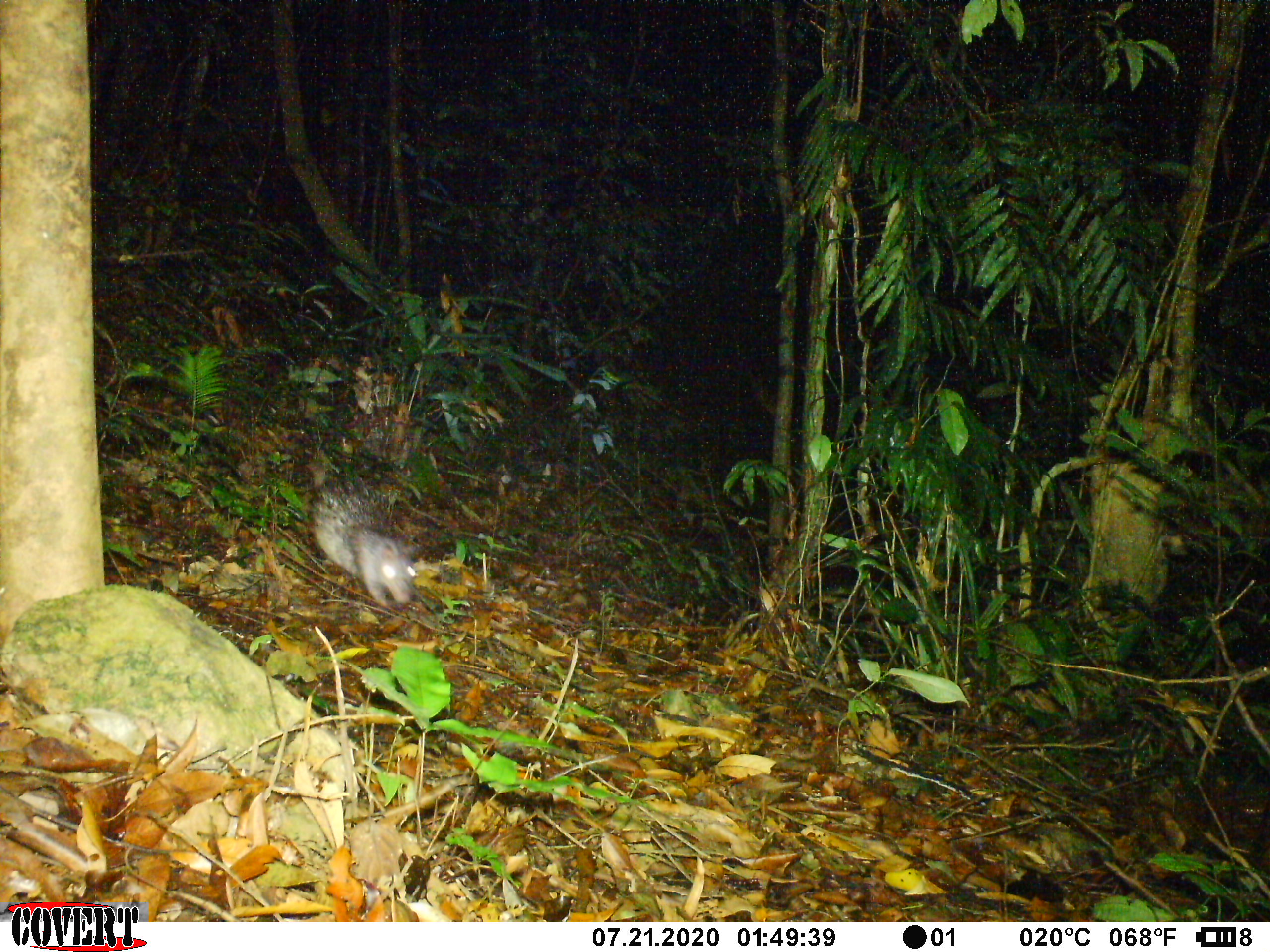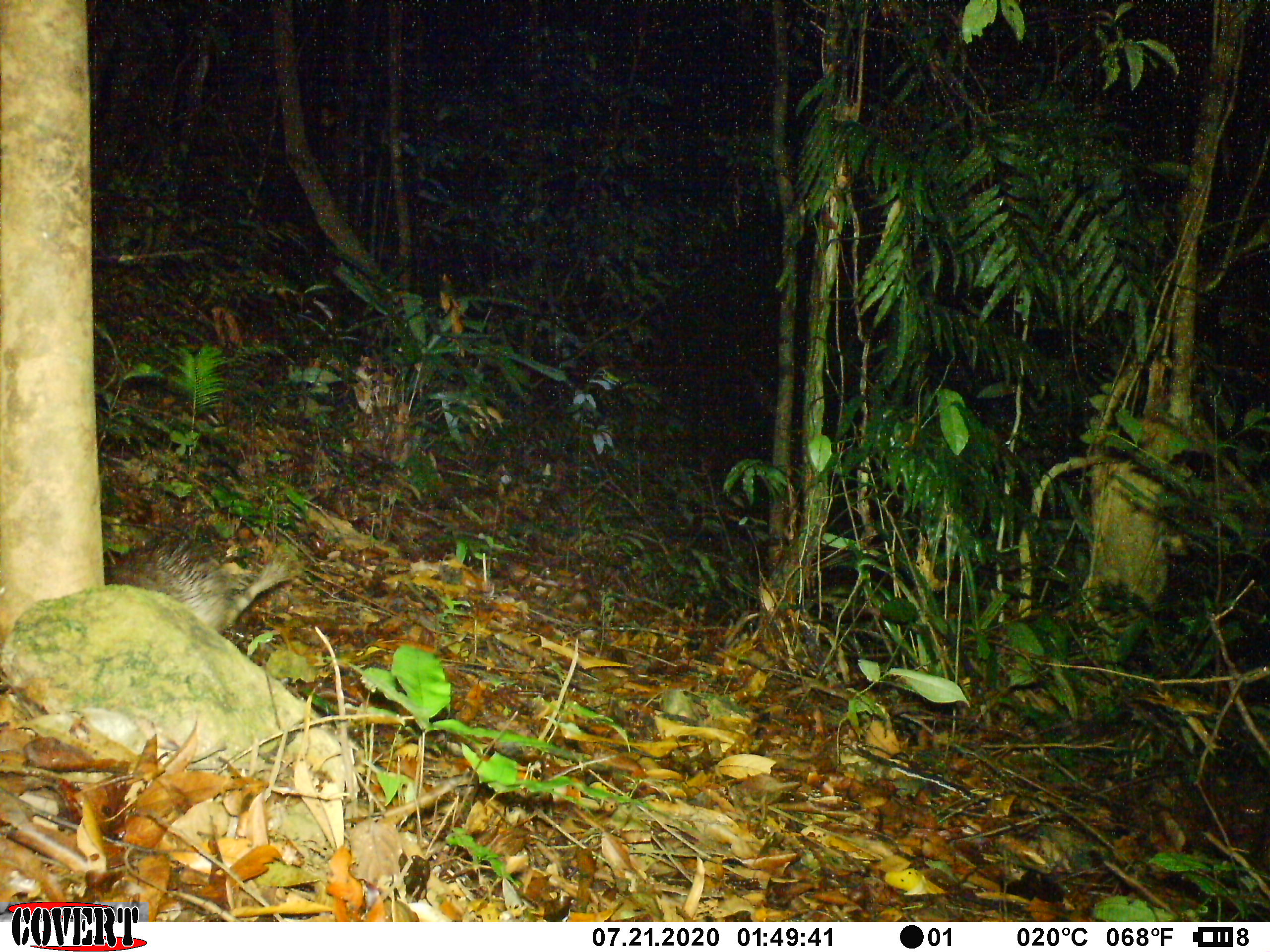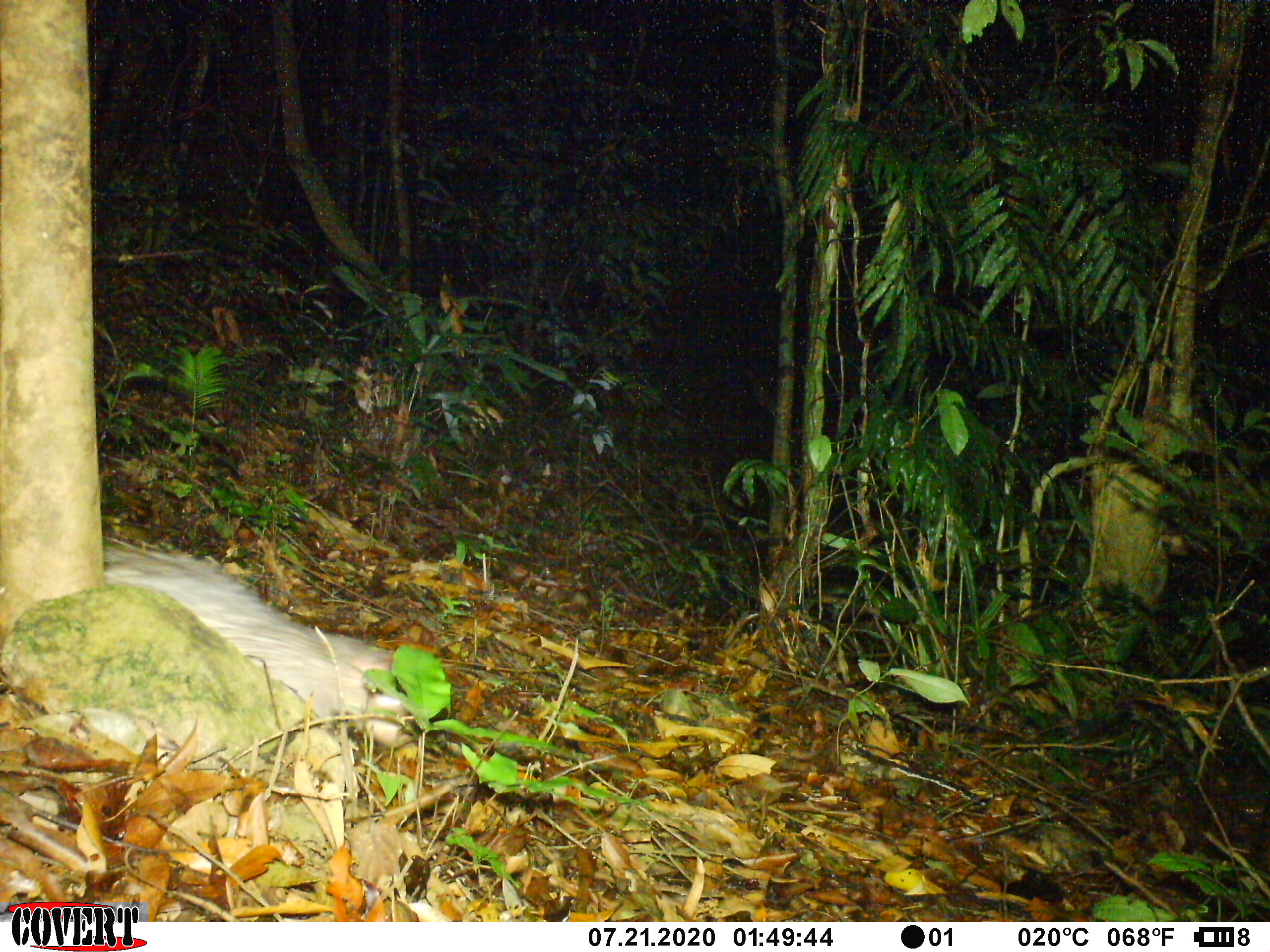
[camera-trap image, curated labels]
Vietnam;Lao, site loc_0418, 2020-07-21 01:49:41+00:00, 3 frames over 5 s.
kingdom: Animalia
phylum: Chordata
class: Mammalia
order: Rodentia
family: Hystricidae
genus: Atherurus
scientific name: Atherurus macrourus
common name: asiatic brush-tailed porcupine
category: asiatic brush tailed porcupine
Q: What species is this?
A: Asiatic brush tailed porcupine (asiatic brush-tailed porcupine) (Atherurus macrourus).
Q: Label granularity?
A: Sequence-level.